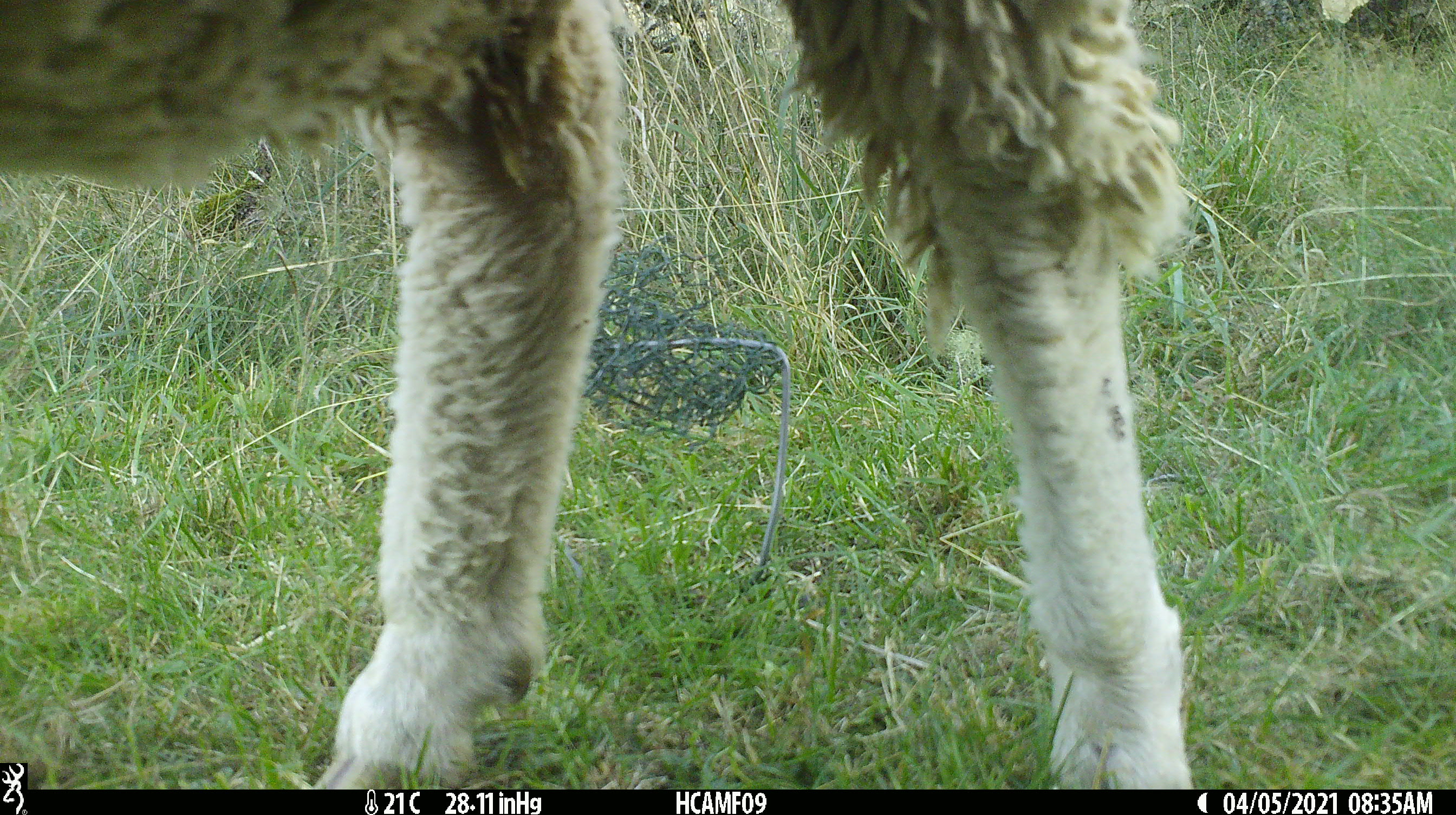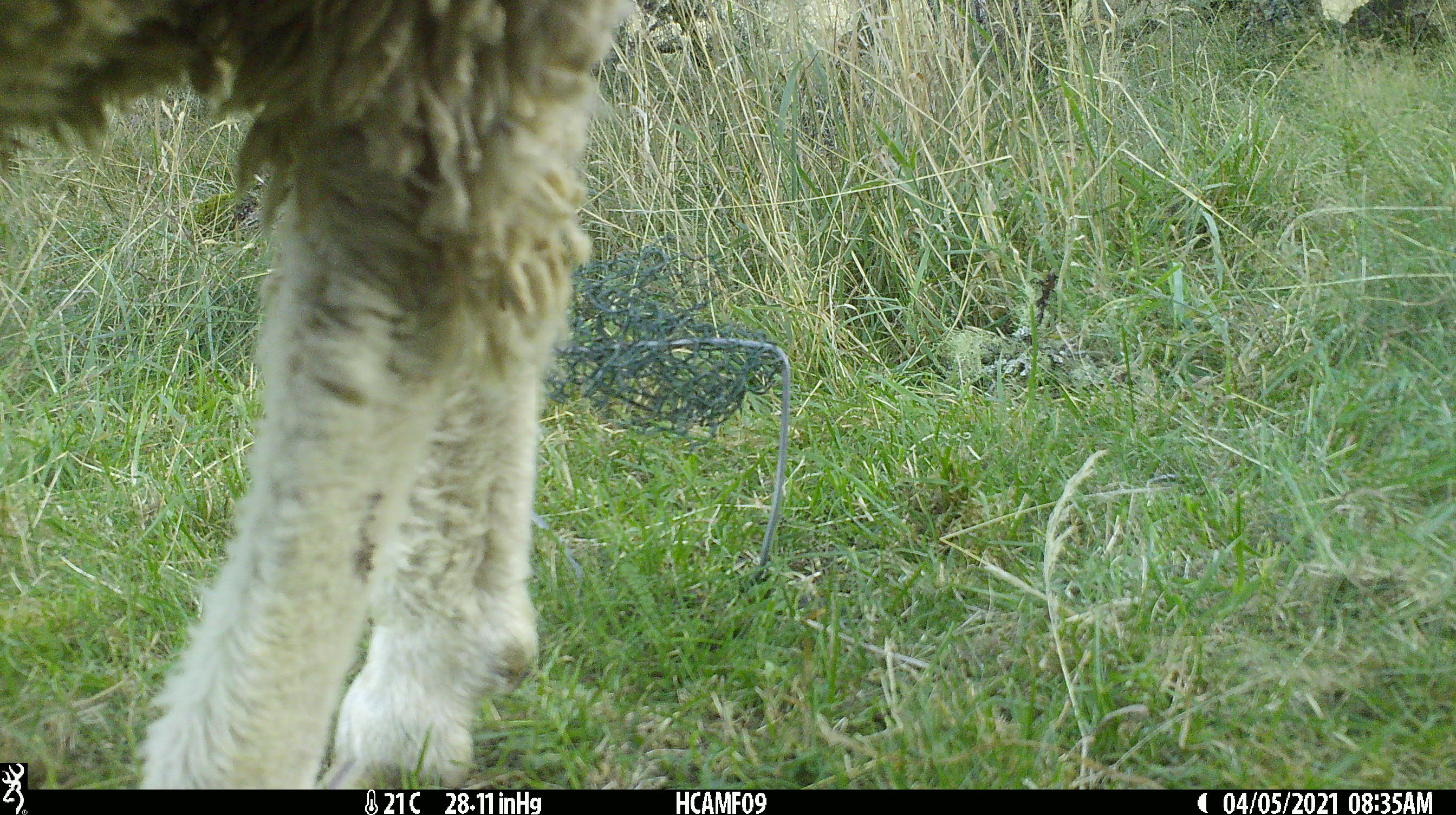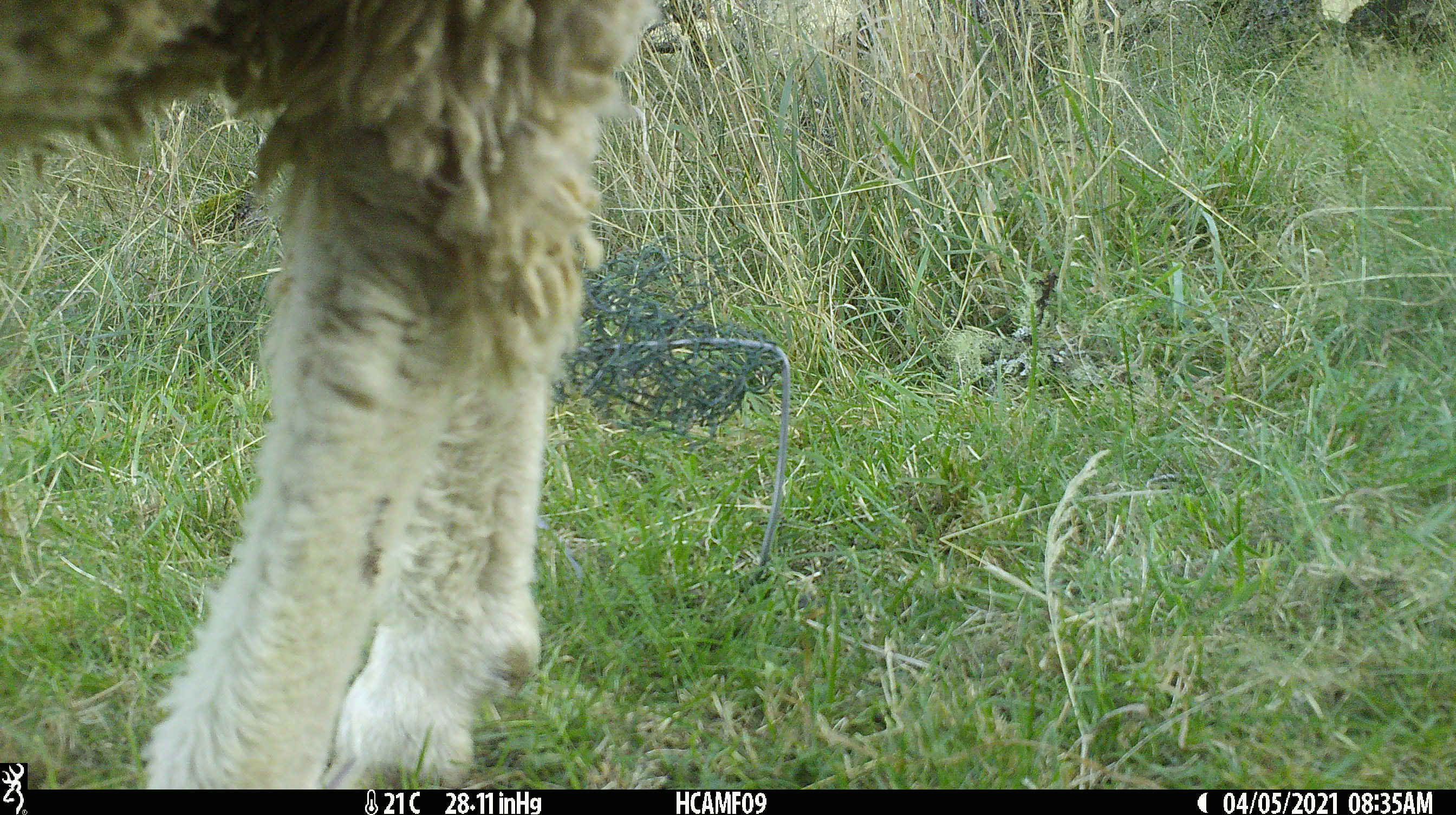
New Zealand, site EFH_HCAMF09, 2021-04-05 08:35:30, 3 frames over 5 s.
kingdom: Animalia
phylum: Chordata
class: Mammalia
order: Artiodactyla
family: Bovidae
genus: Ovis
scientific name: Ovis aries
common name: domestic sheep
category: sheep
Sheep (domestic sheep) (Ovis aries).